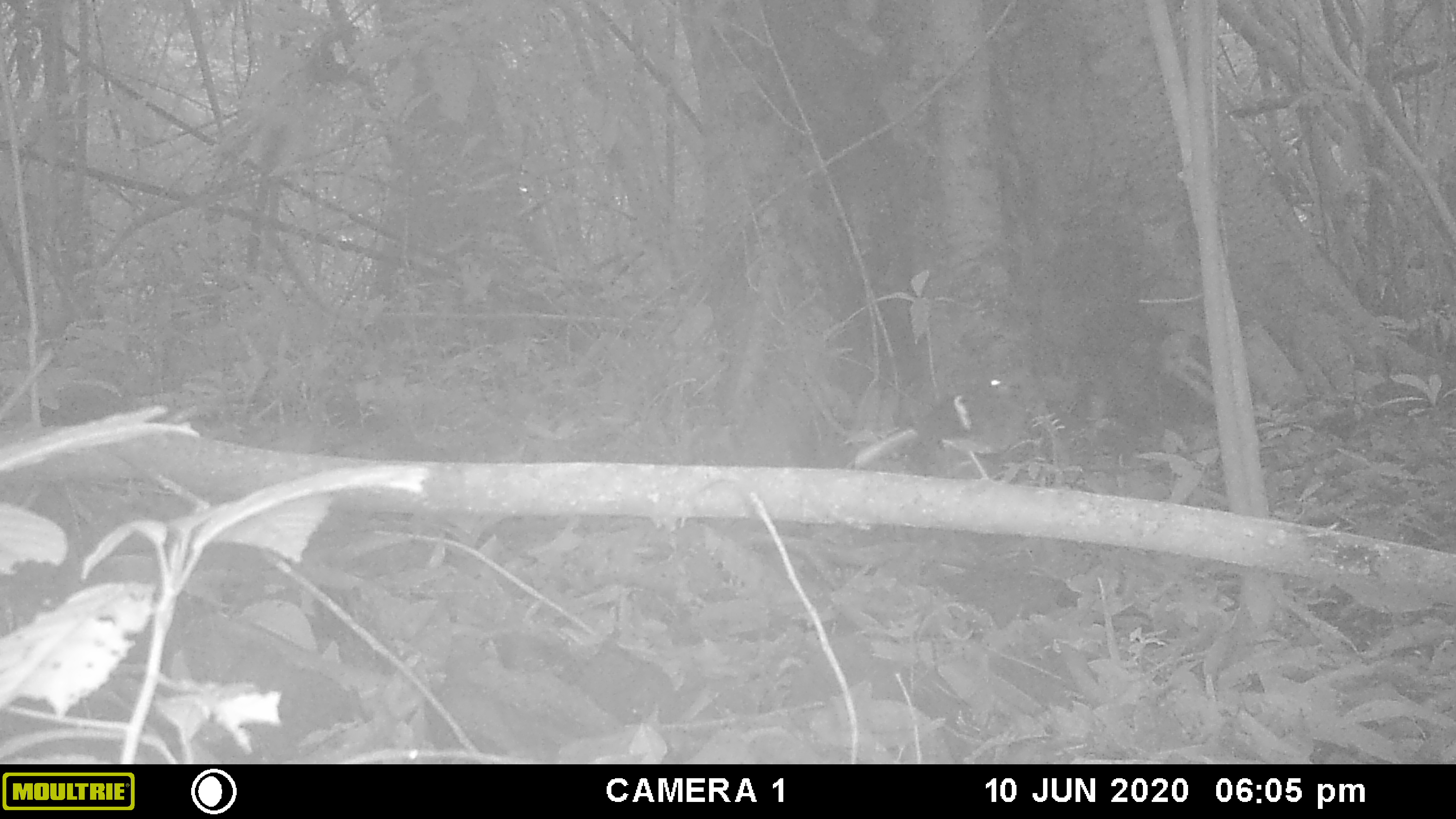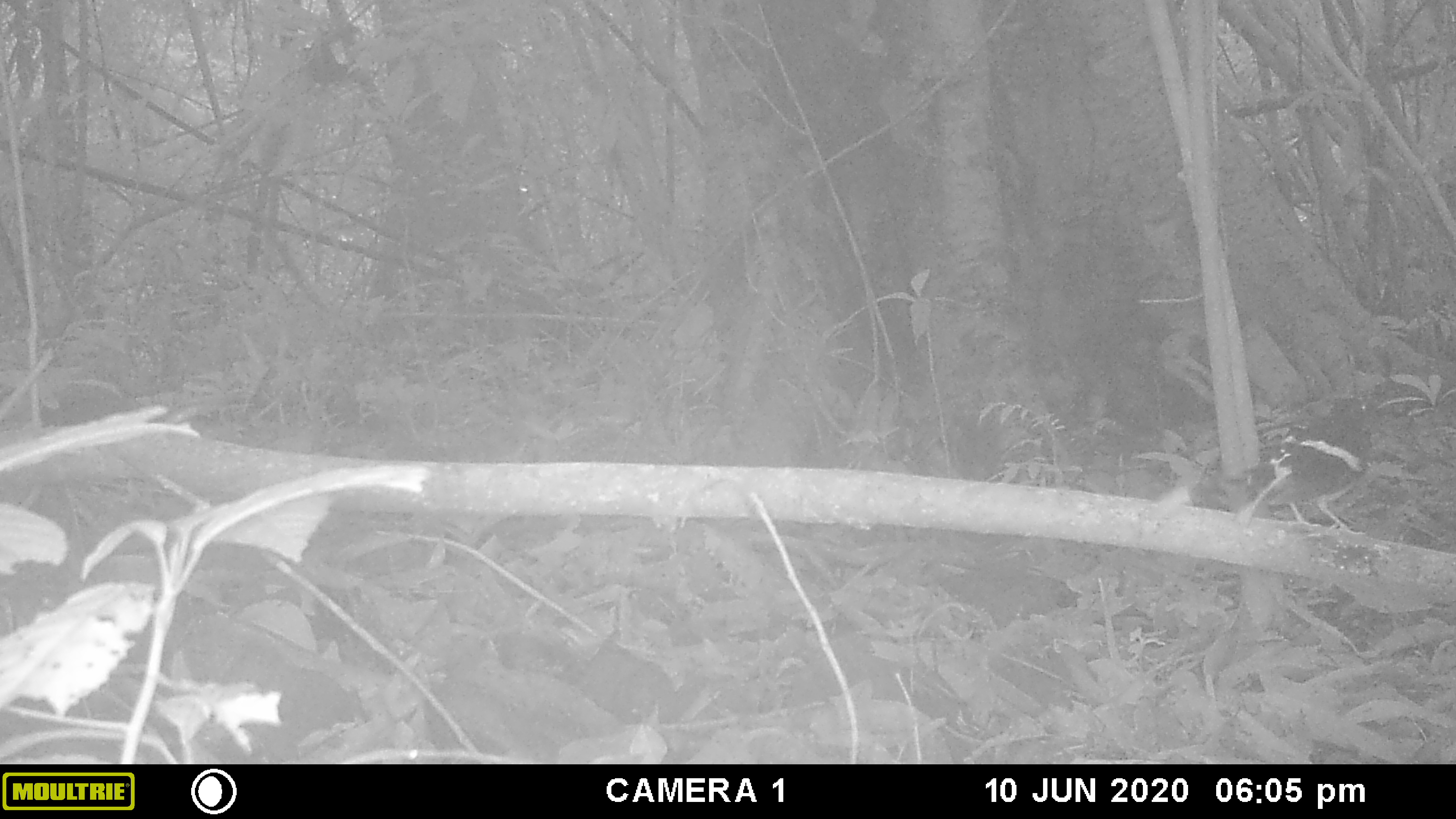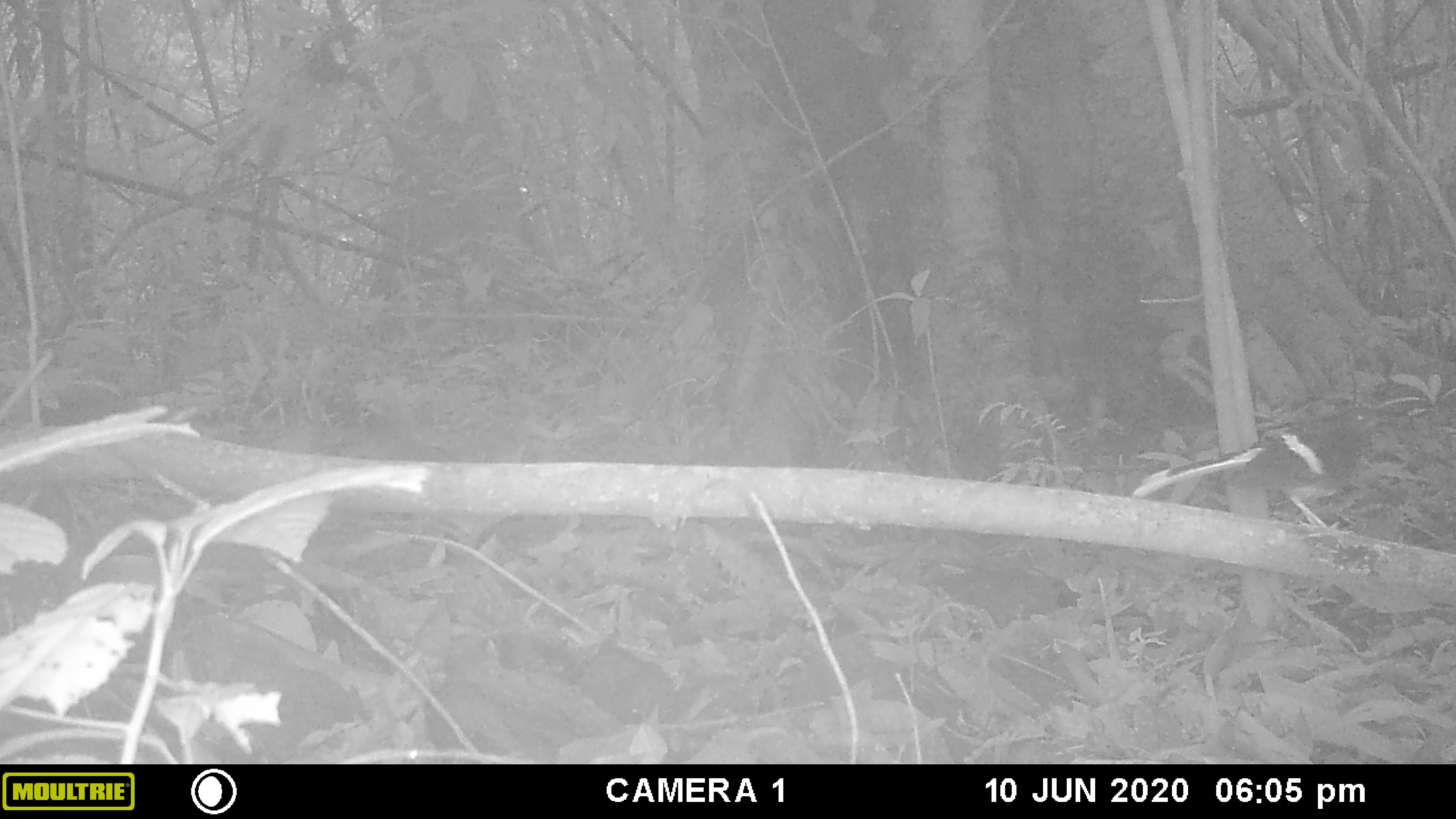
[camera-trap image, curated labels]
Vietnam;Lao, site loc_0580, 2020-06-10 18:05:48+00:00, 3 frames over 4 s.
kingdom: Animalia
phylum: Chordata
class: Aves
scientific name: Aves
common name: bird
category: unidentified bird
Unidentified bird (bird) (Aves). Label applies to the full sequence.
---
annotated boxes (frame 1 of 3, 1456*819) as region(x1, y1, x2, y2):
unidentified bird: region(847, 359, 1028, 490)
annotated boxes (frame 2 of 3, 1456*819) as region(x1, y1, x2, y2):
unidentified bird: region(1233, 395, 1379, 535)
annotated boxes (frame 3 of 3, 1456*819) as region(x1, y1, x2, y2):
unidentified bird: region(1133, 406, 1391, 537)